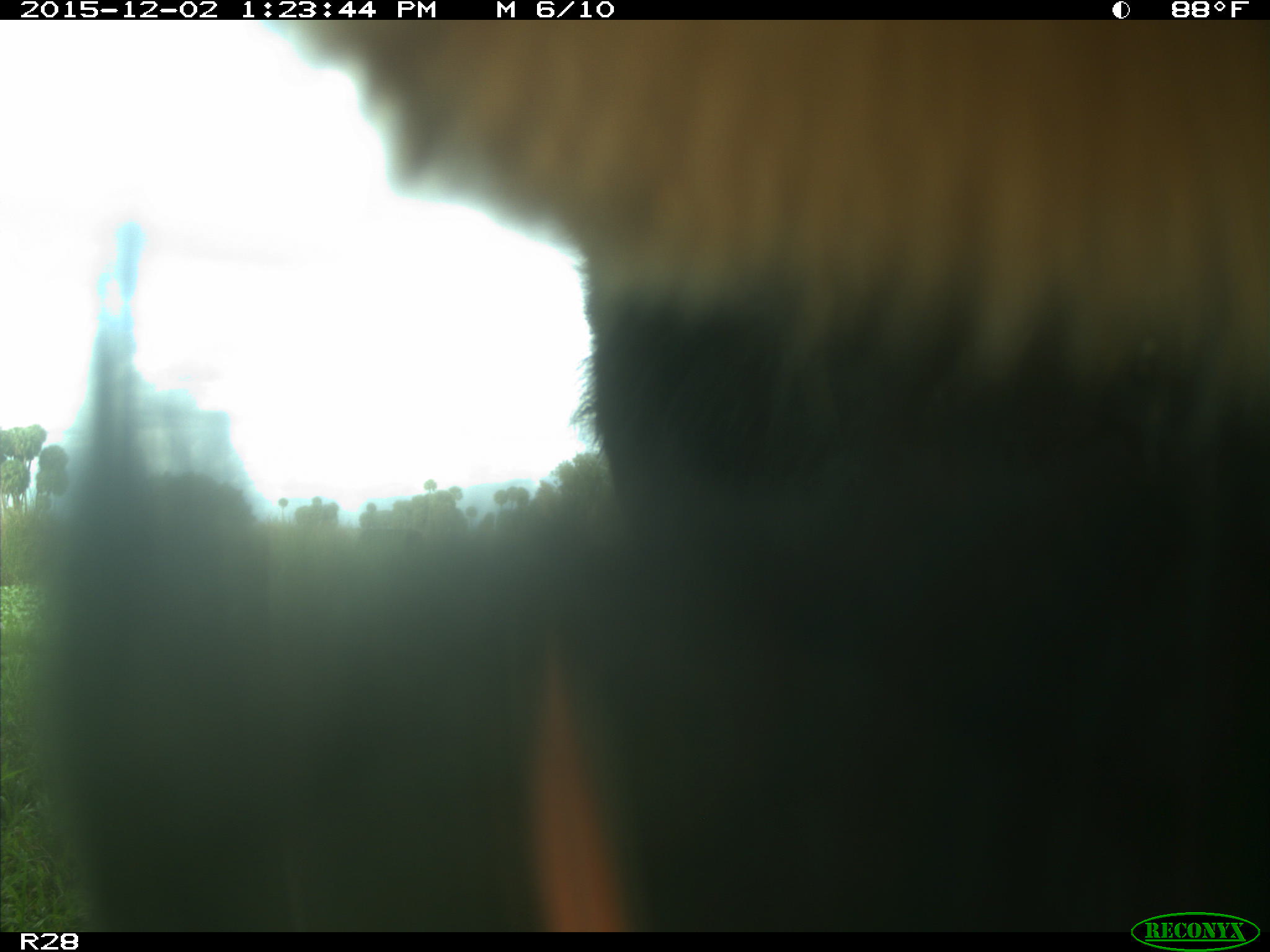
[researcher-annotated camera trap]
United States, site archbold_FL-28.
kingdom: Animalia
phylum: Chordata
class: Mammalia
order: Artiodactyla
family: Bovidae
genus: Bos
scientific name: Bos taurus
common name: domestic cow